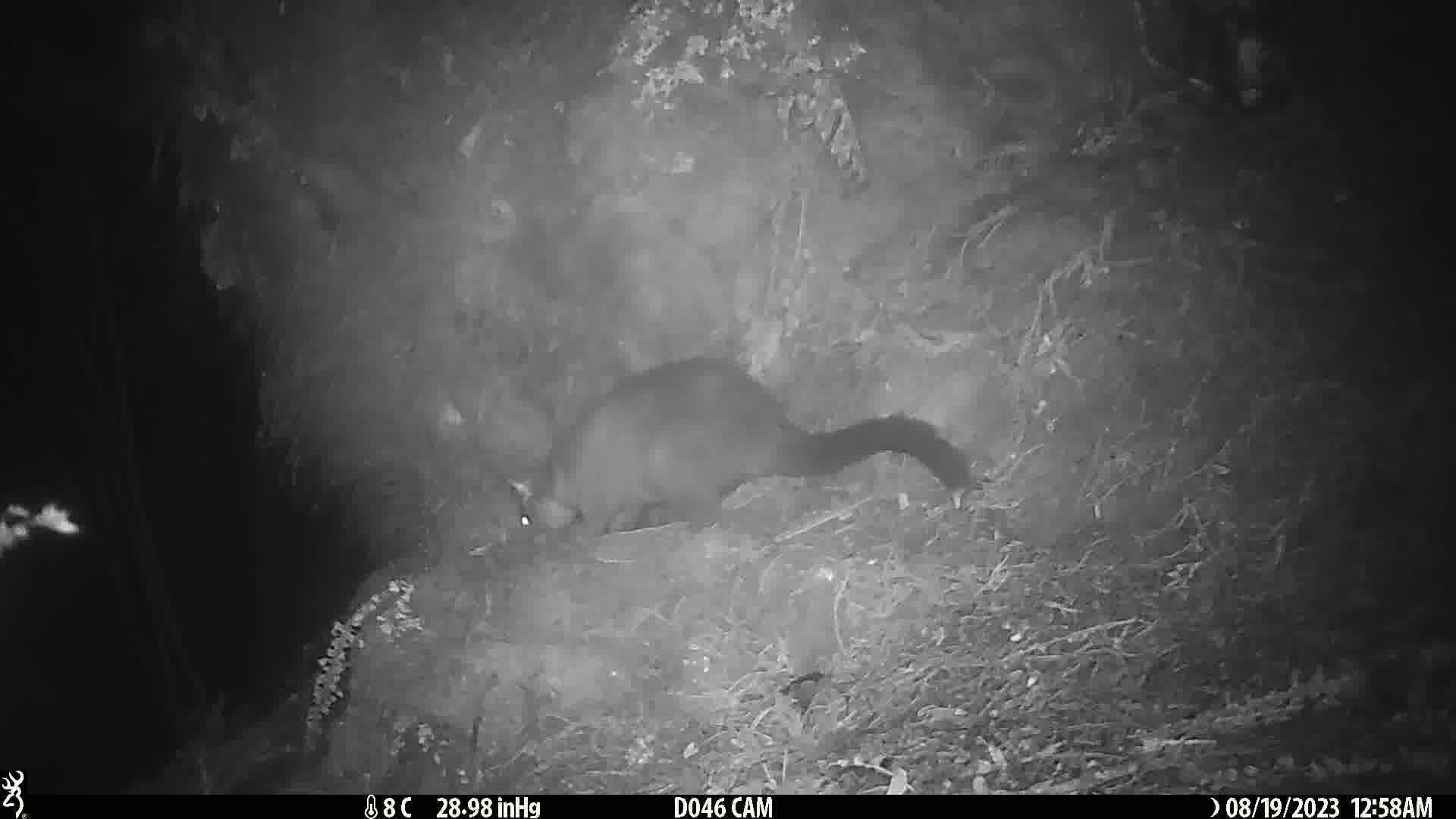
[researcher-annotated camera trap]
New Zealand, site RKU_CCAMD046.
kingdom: Animalia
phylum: Chordata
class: Mammalia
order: Diprotodontia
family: Phalangeridae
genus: Trichosurus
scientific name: Trichosurus vulpecula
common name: common brushtail possum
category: possum